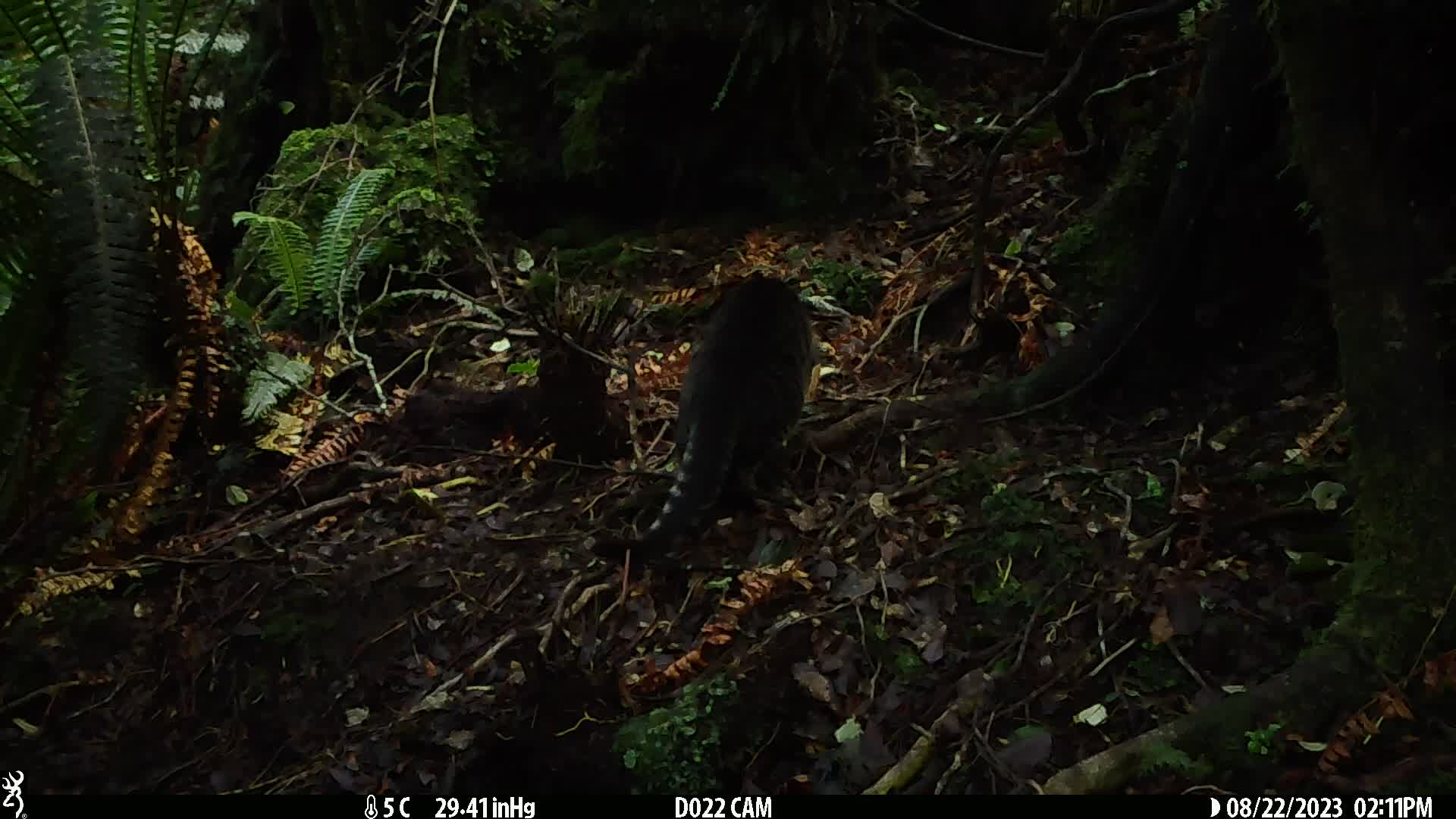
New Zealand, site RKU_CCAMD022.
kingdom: Animalia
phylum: Chordata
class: Mammalia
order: Carnivora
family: Felidae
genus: Felis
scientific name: Felis catus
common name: domestic cat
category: cat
Cat (domestic cat) (Felis catus).